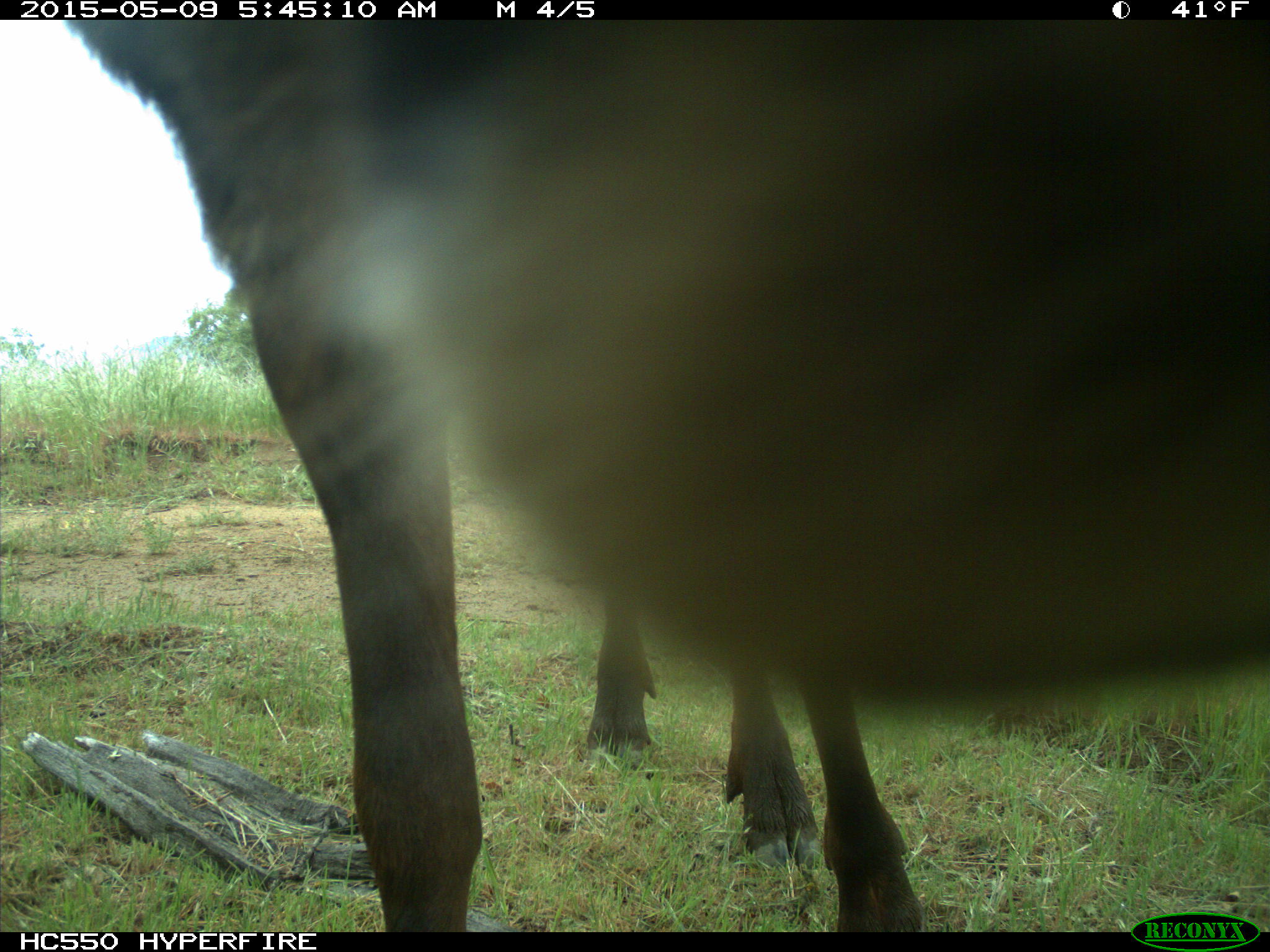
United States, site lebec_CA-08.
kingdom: Animalia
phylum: Chordata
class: Mammalia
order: Artiodactyla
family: Cervidae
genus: Cervus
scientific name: Cervus canadensis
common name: elk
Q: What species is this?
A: Cervus canadensis (elk).